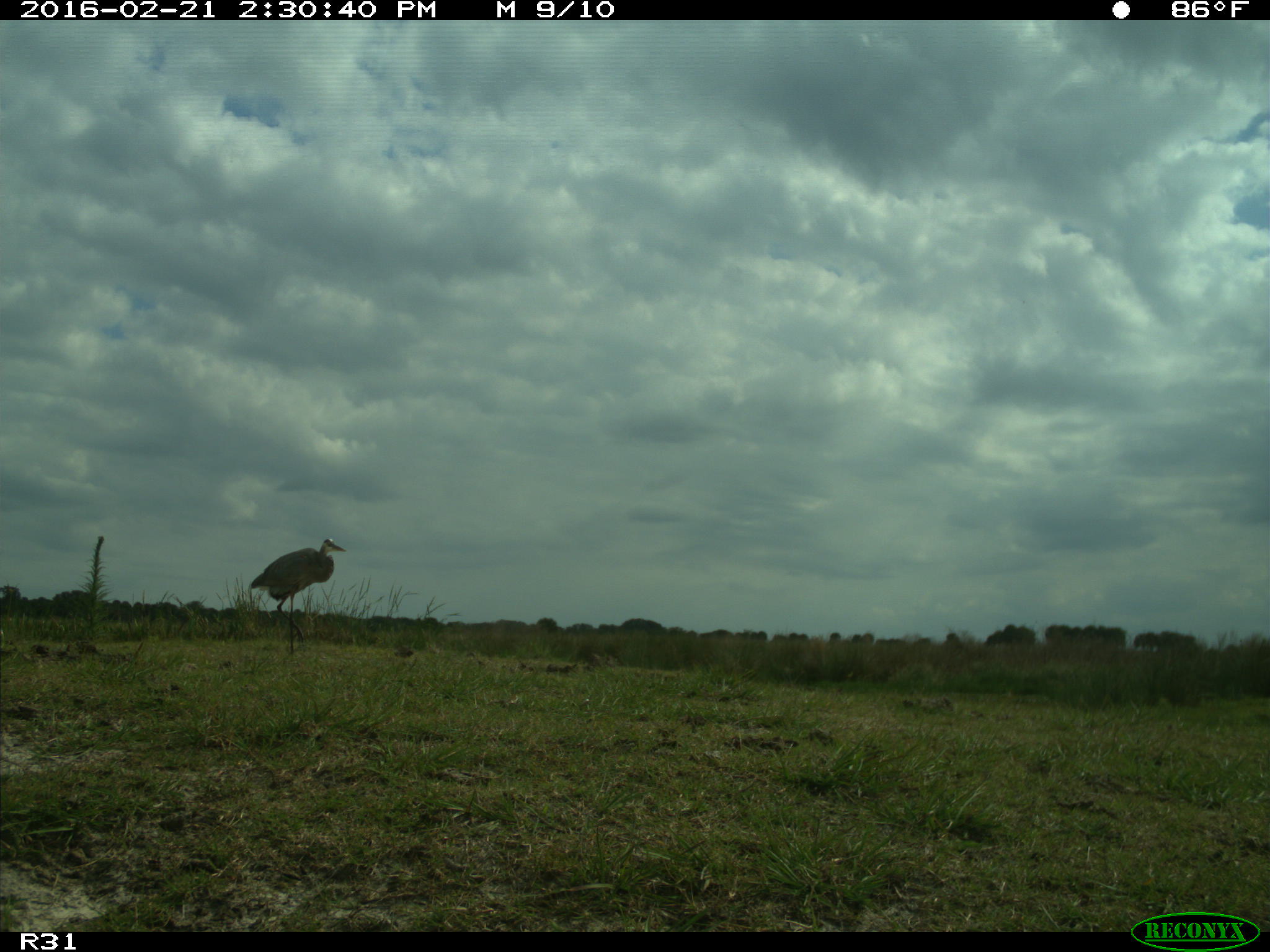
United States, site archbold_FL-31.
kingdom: Animalia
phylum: Chordata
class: Aves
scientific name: Aves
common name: birds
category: unidentified bird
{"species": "unidentified bird (birds) (Aves)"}